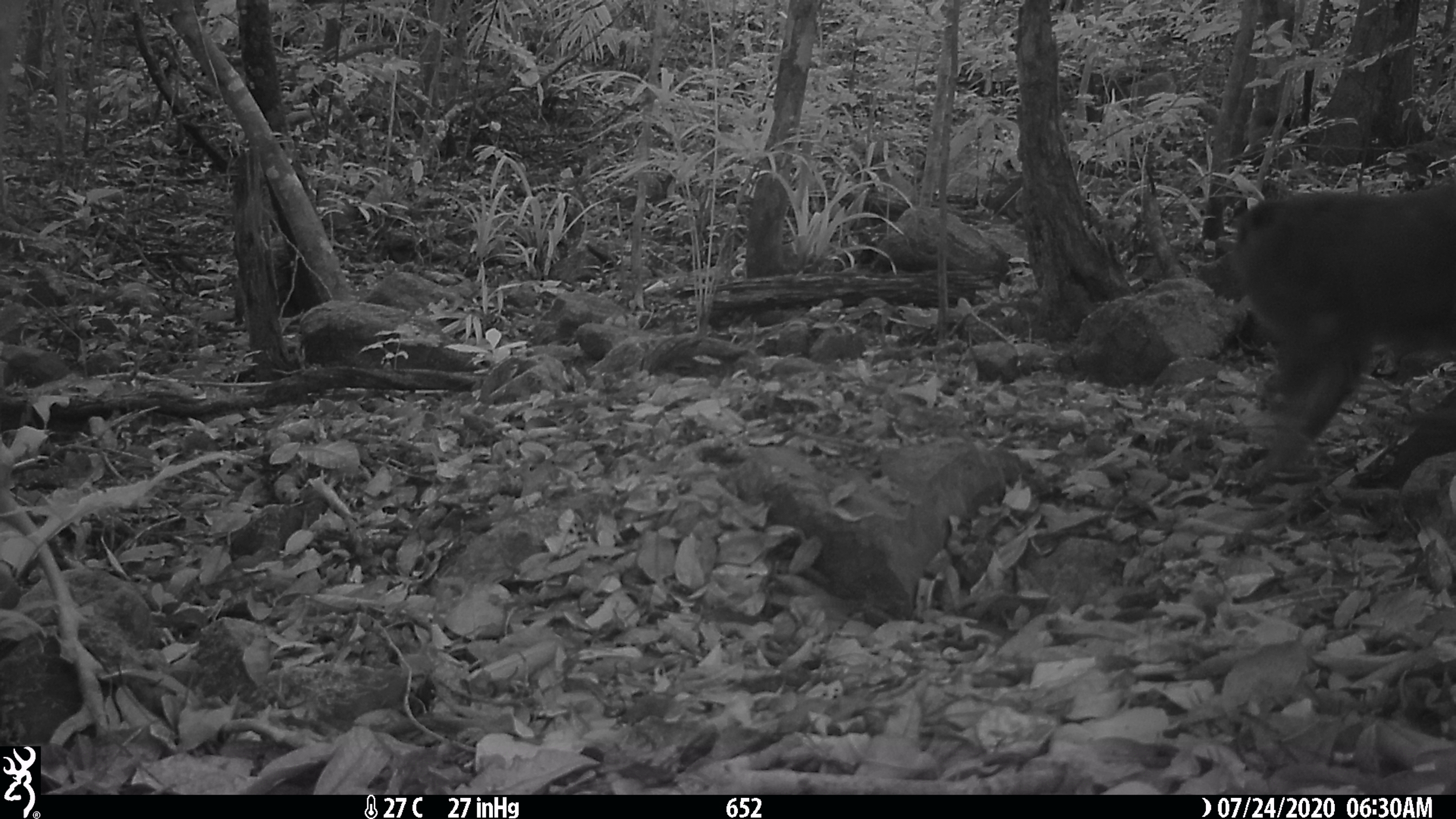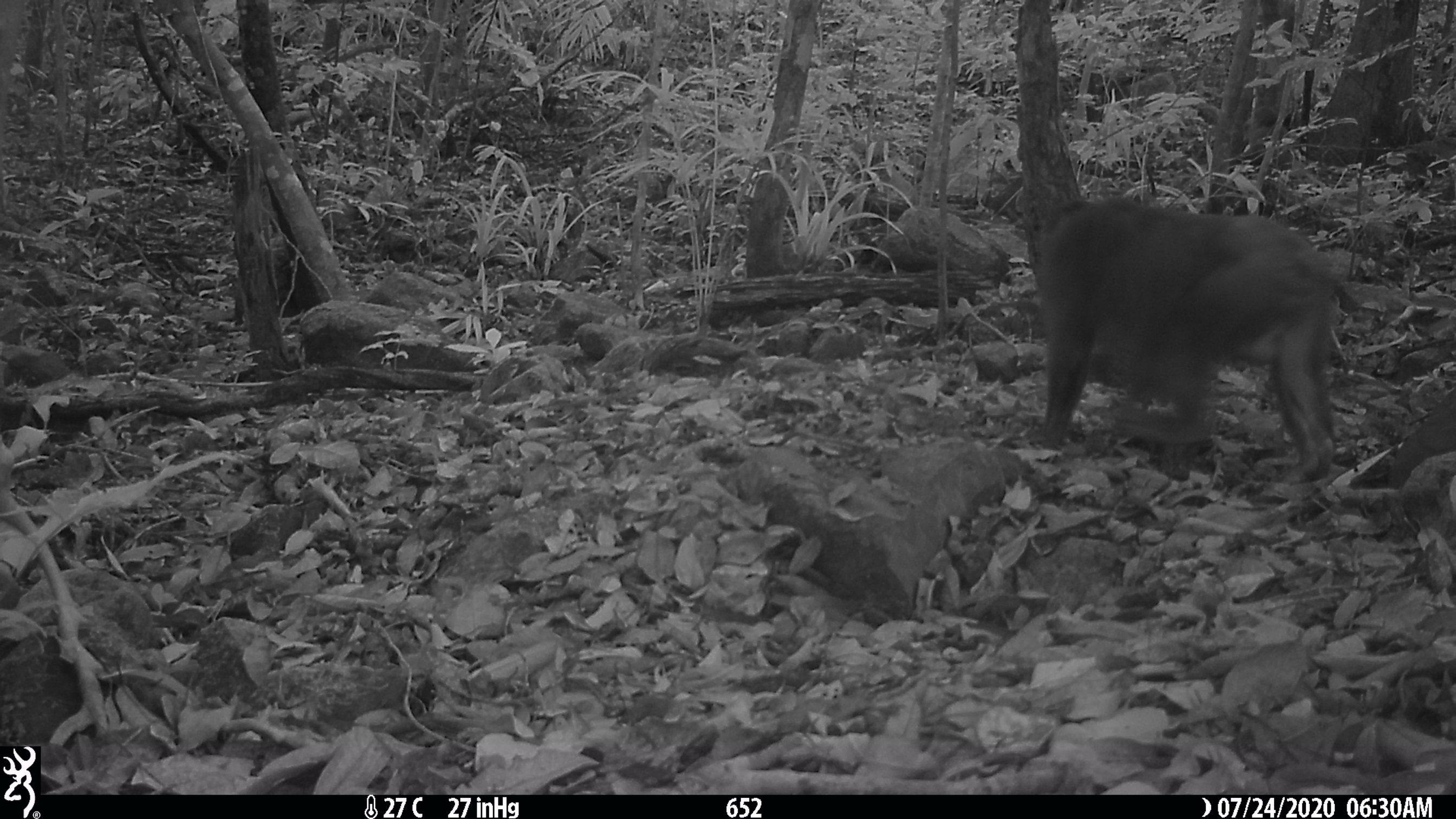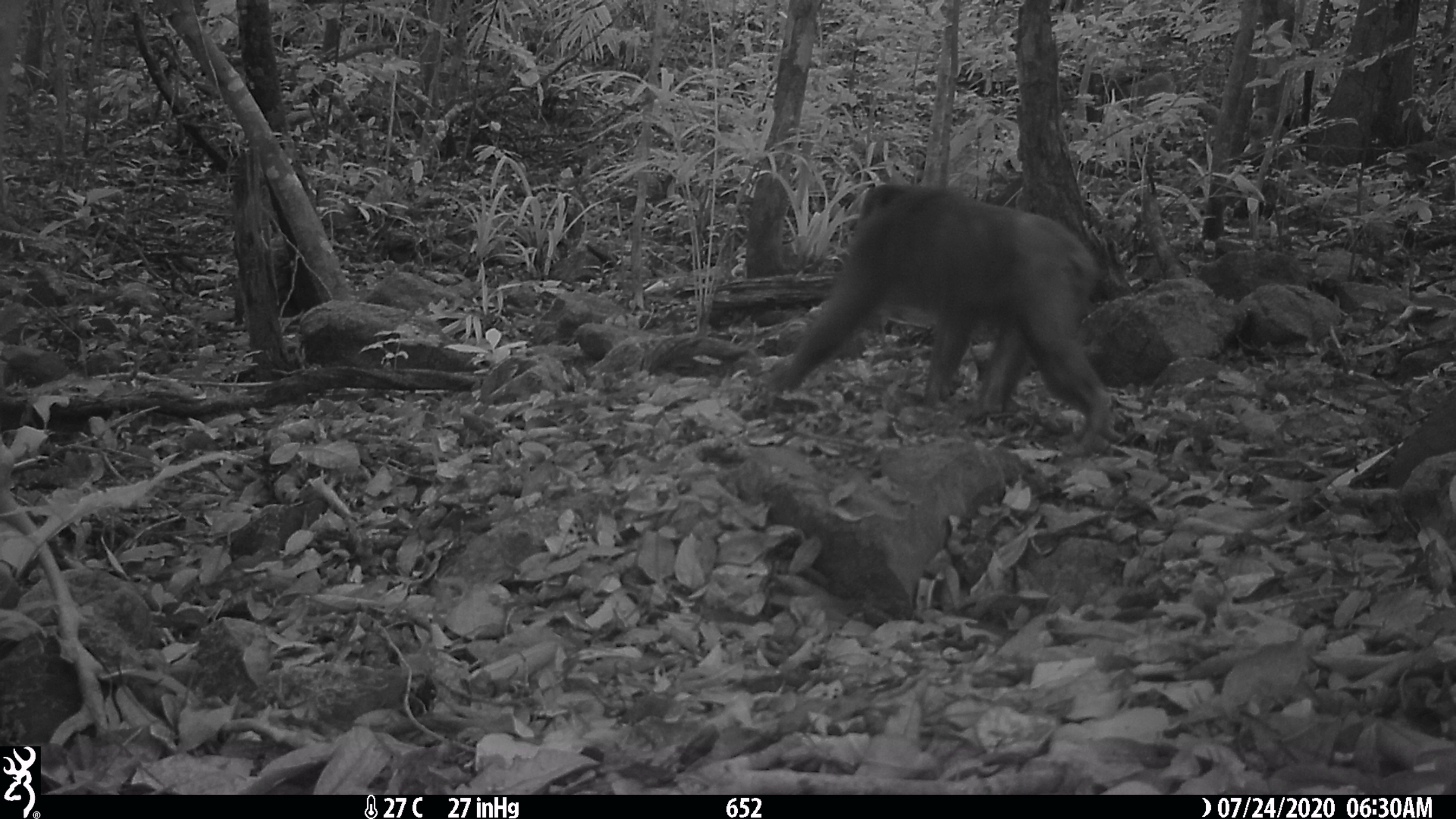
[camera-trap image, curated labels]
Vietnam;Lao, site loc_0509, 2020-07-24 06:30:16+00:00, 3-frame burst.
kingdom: Animalia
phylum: Chordata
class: Mammalia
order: Primates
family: Cercopithecidae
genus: Macaca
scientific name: Macaca arctoides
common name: stump-tailed macaque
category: stump tailed macaque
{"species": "stump tailed macaque (stump-tailed macaque) (Macaca arctoides)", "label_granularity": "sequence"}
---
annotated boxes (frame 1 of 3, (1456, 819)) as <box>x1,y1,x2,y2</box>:
stump tailed macaque: <box>1226,181,1456,489</box>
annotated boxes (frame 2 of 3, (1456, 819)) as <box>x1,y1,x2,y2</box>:
stump tailed macaque: <box>1032,194,1341,479</box>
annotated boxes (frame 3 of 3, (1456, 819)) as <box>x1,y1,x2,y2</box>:
stump tailed macaque: <box>765,177,1114,450</box>